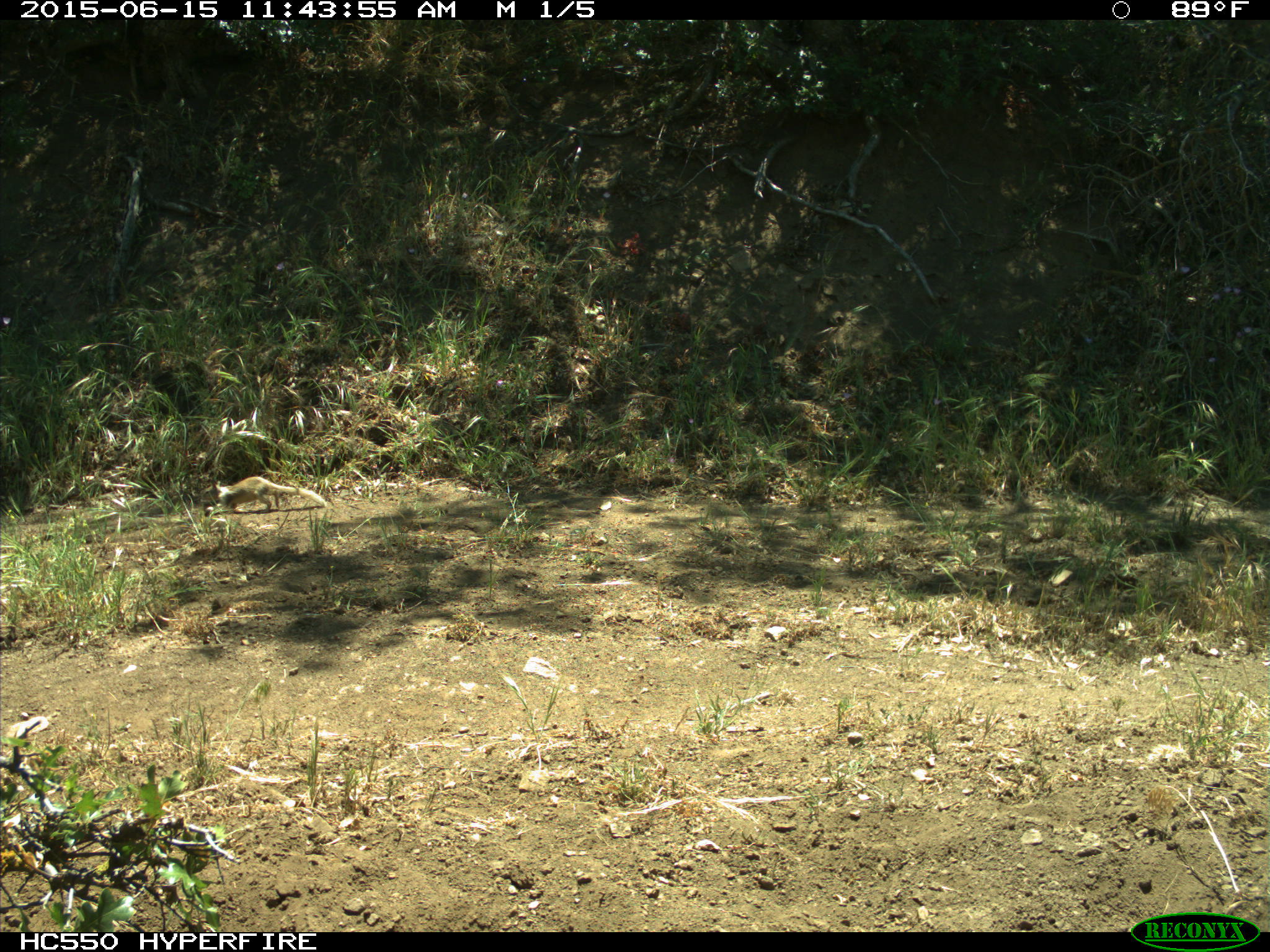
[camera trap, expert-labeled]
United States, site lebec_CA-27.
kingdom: Animalia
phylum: Chordata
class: Mammalia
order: Rodentia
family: Sciuridae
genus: Otospermophilus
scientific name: Otospermophilus beecheyi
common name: california ground squirrel